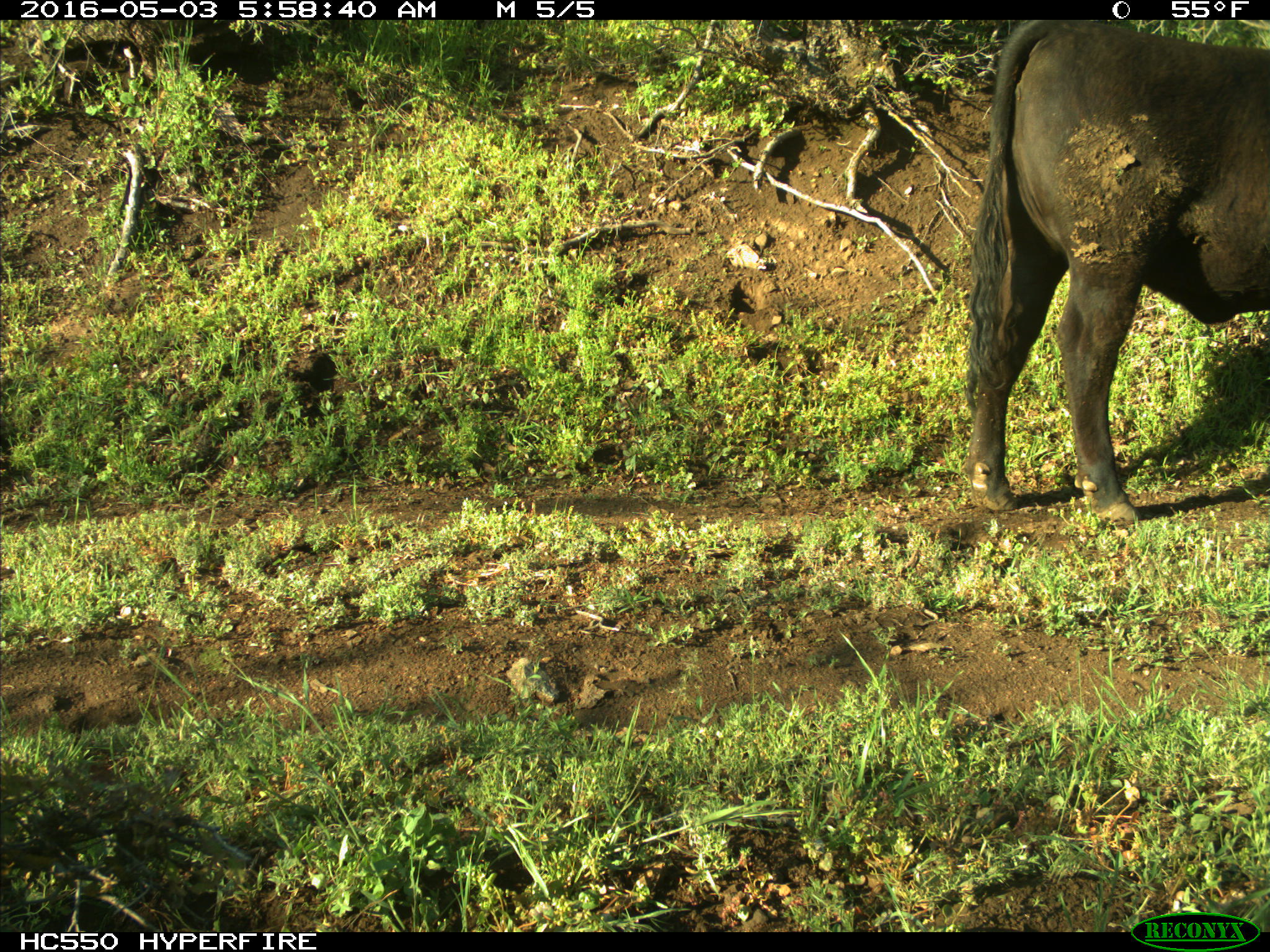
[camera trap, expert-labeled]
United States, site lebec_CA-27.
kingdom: Animalia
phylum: Chordata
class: Mammalia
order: Artiodactyla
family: Bovidae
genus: Bos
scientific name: Bos taurus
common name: domestic cow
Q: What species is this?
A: Bos taurus (domestic cow).